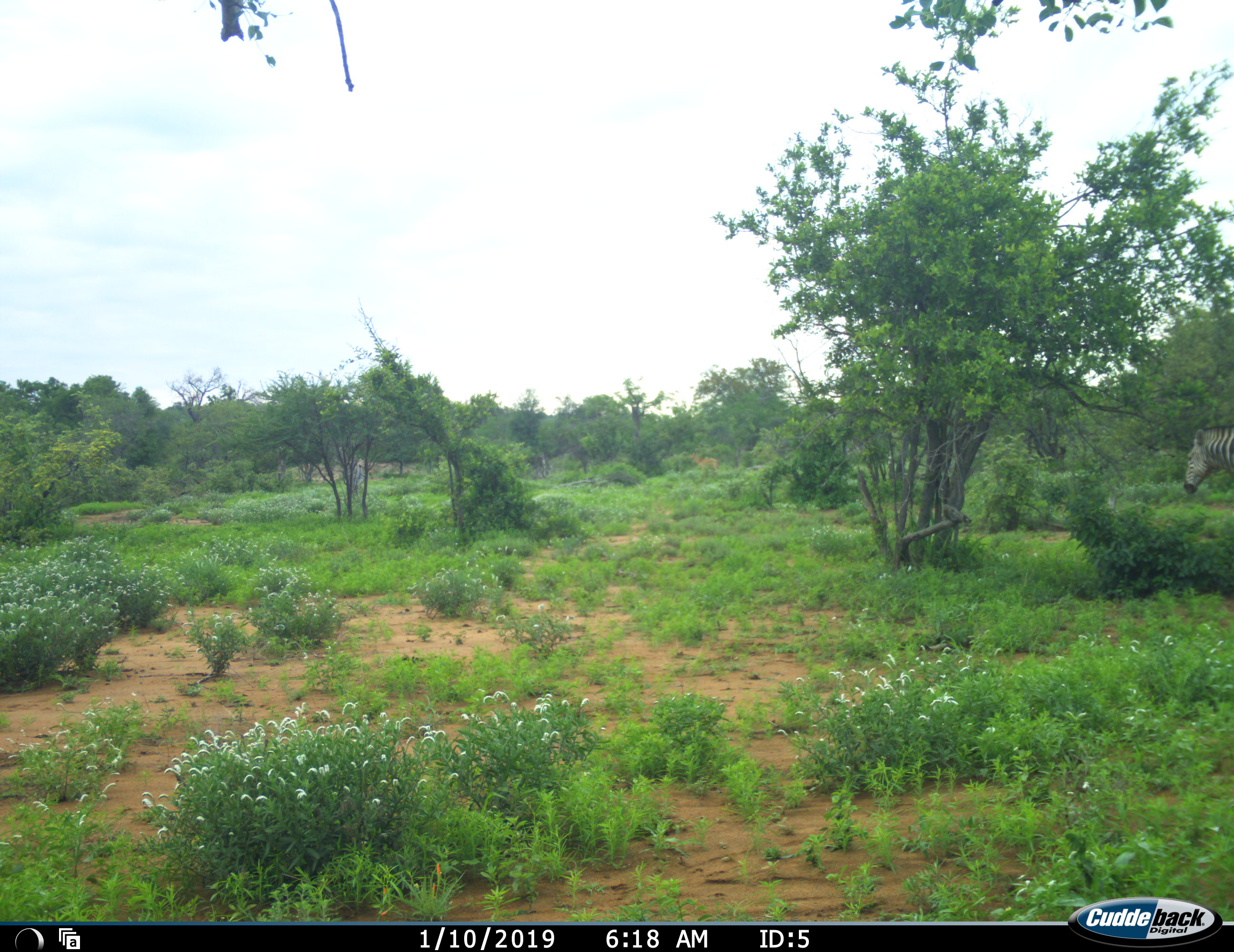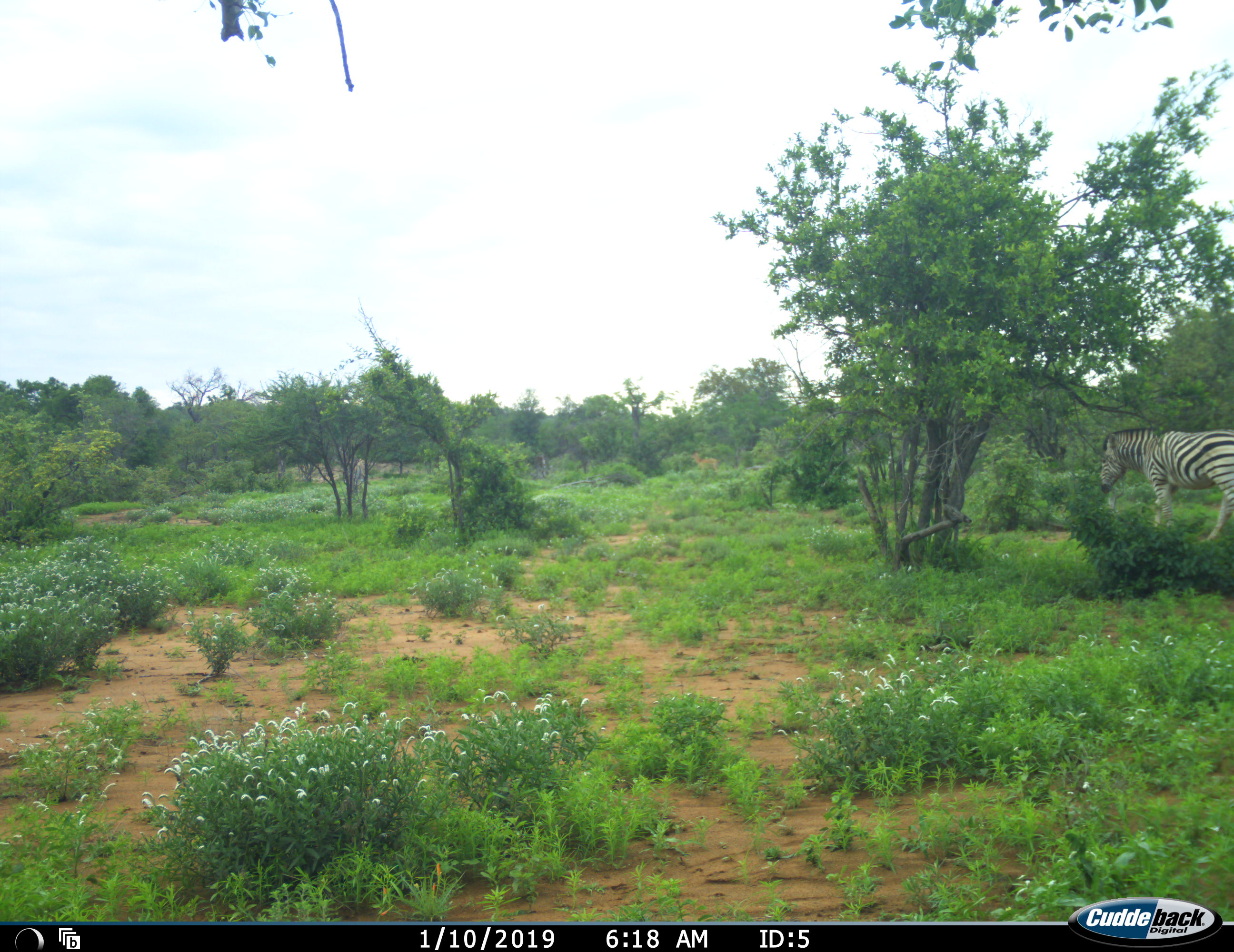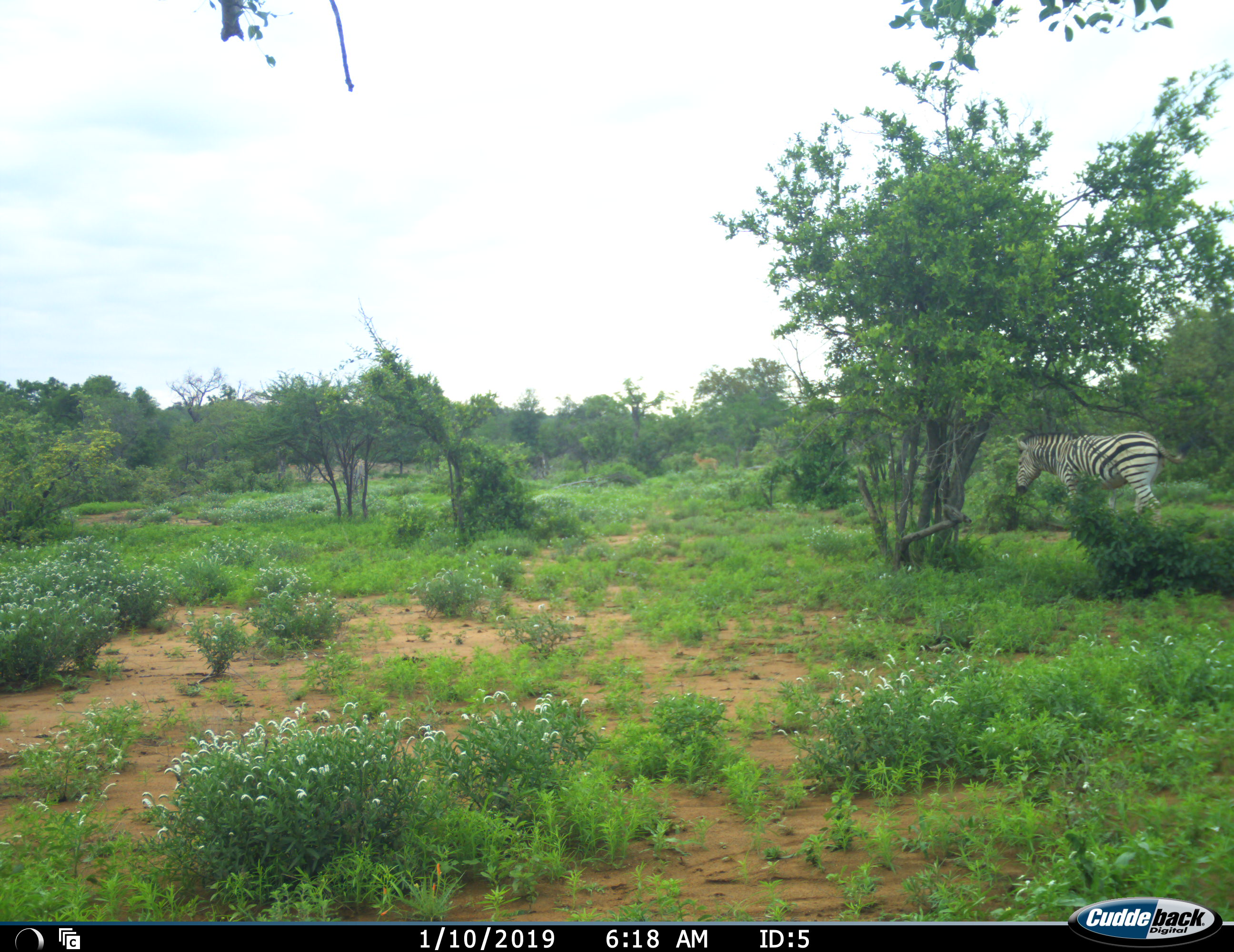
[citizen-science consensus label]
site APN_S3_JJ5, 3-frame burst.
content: unidentified animal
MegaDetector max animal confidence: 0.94